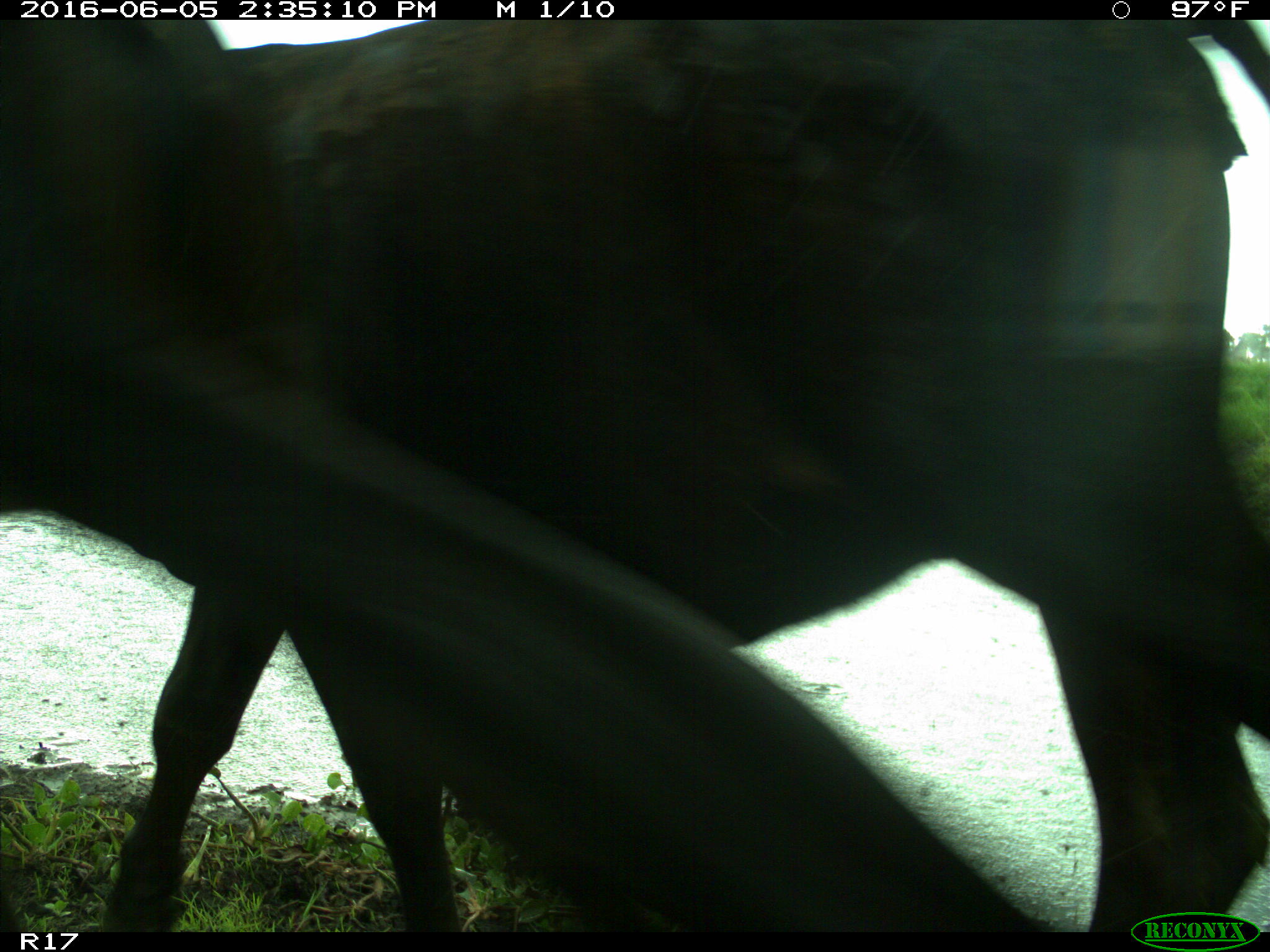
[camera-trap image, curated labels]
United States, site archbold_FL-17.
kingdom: Animalia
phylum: Chordata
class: Mammalia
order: Artiodactyla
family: Bovidae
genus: Bos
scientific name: Bos taurus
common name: domestic cow